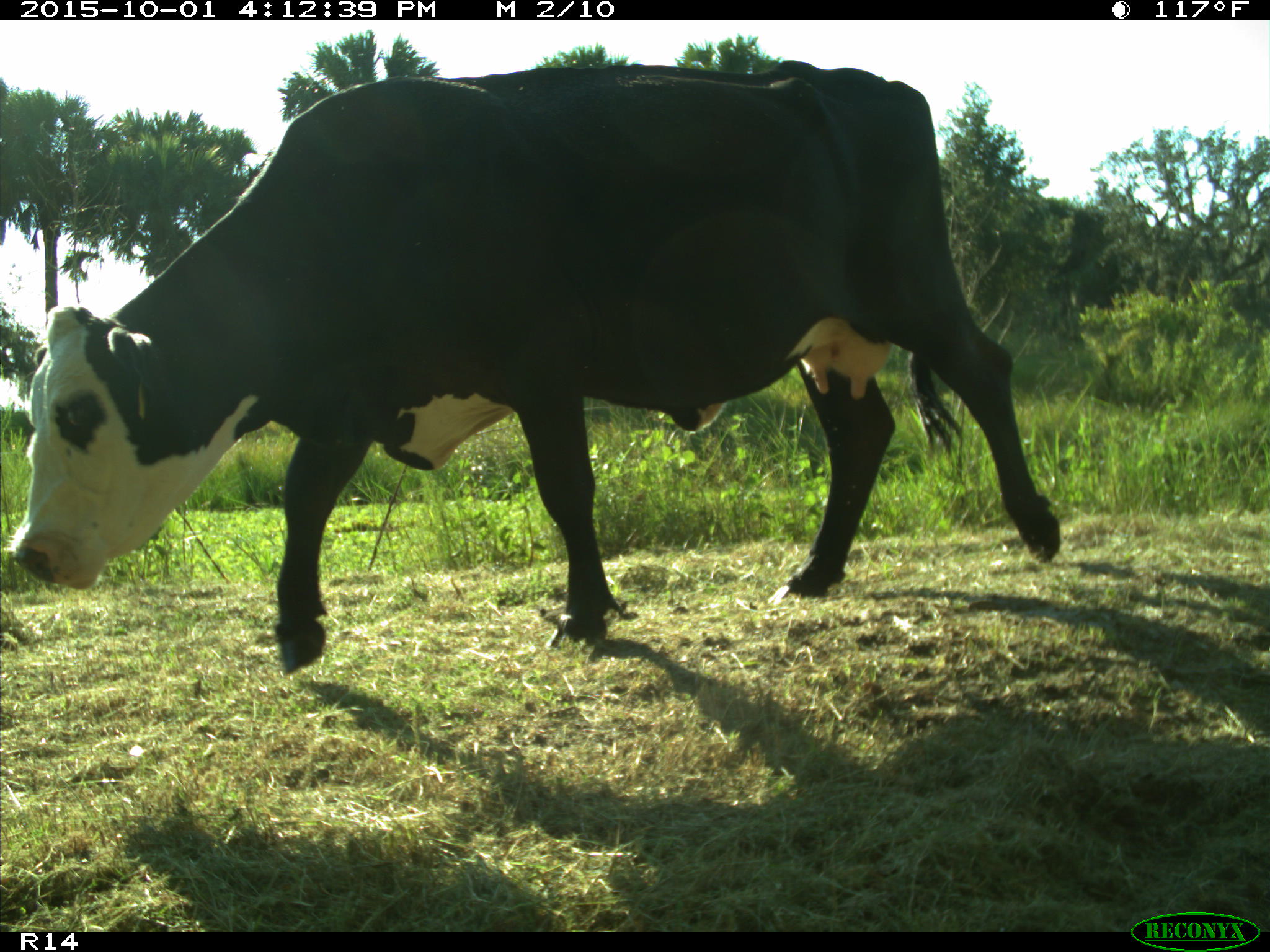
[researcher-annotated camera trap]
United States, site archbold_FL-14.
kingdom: Animalia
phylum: Chordata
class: Mammalia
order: Artiodactyla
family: Bovidae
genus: Bos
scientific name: Bos taurus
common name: domestic cow